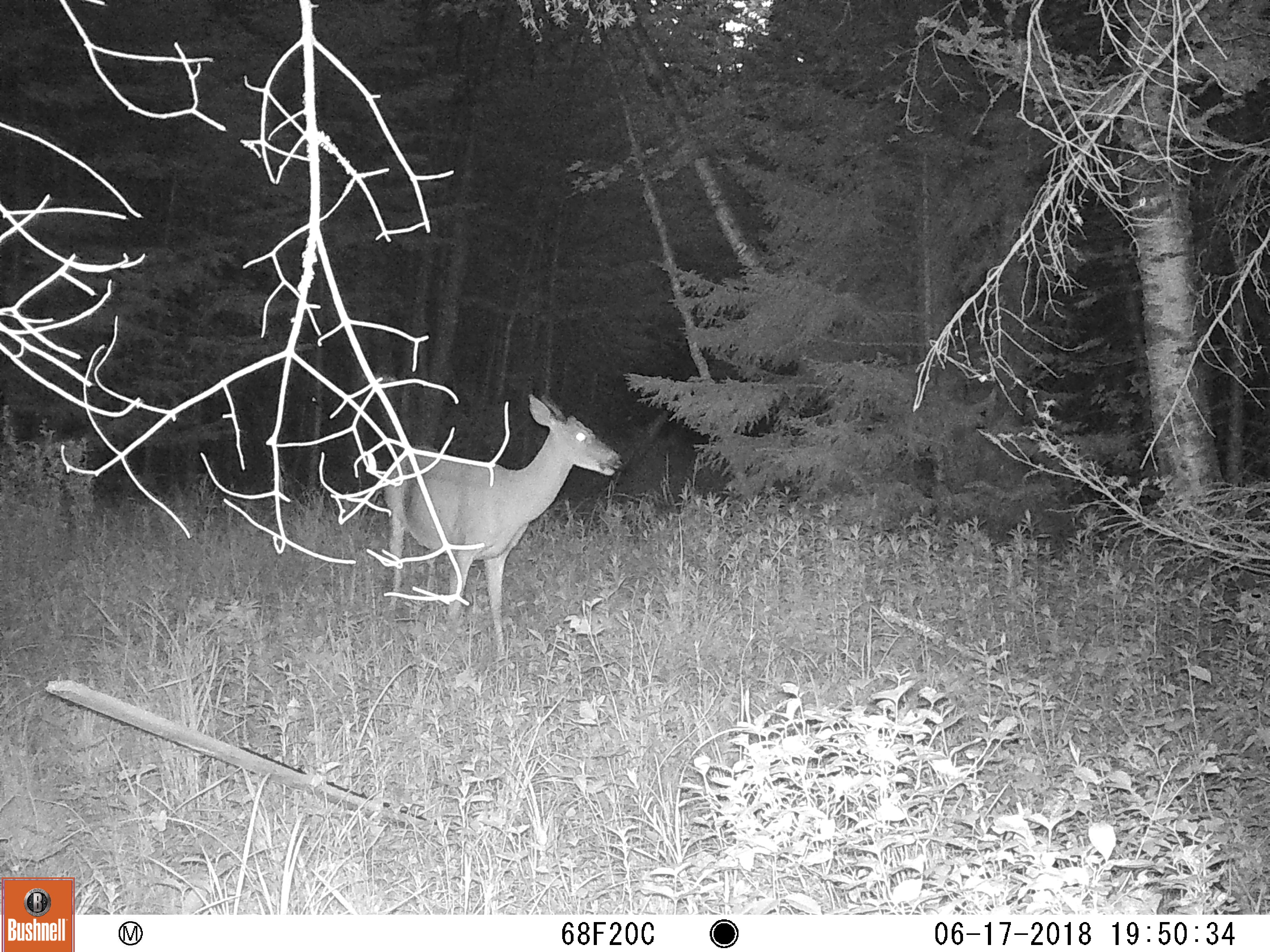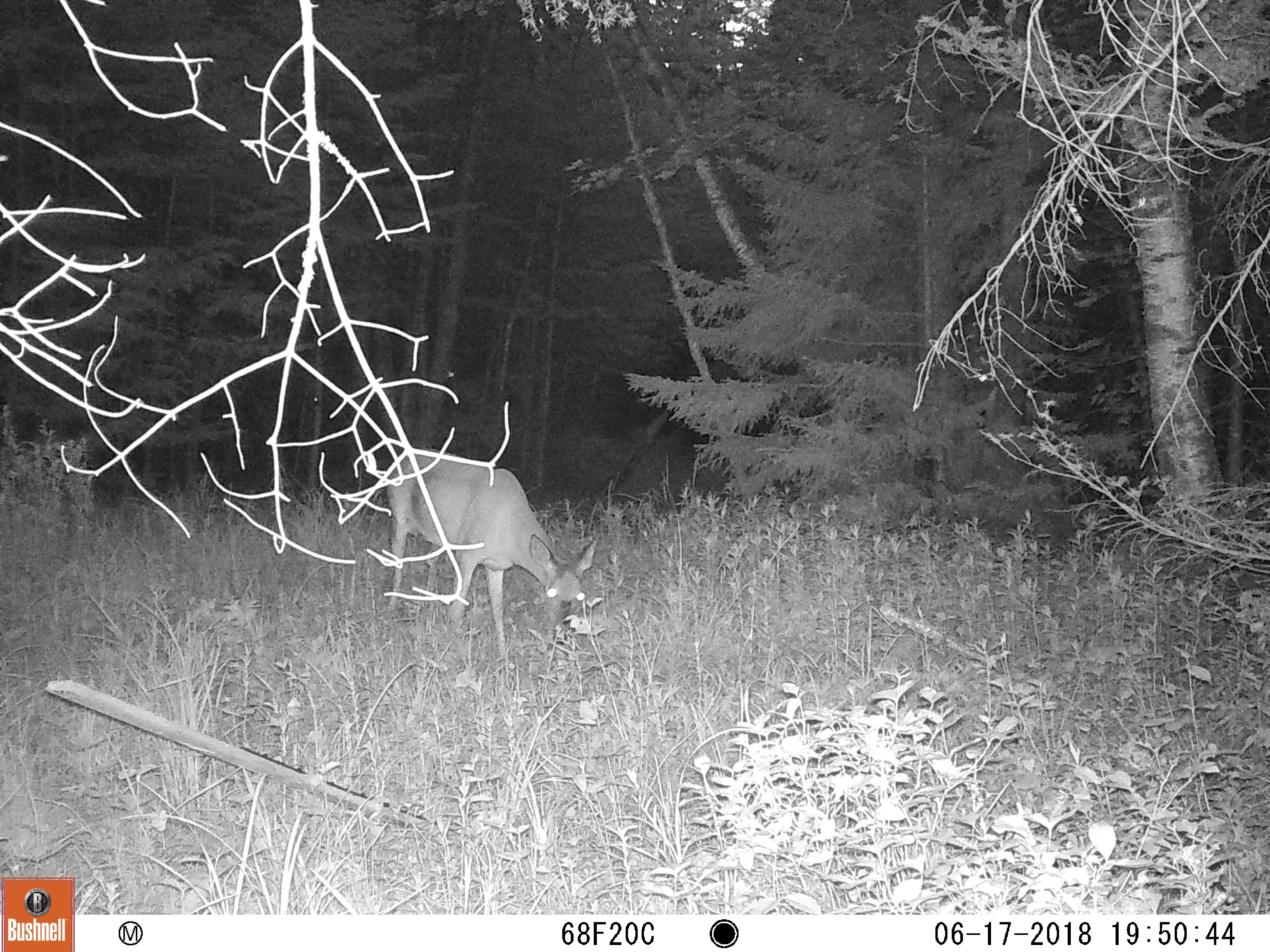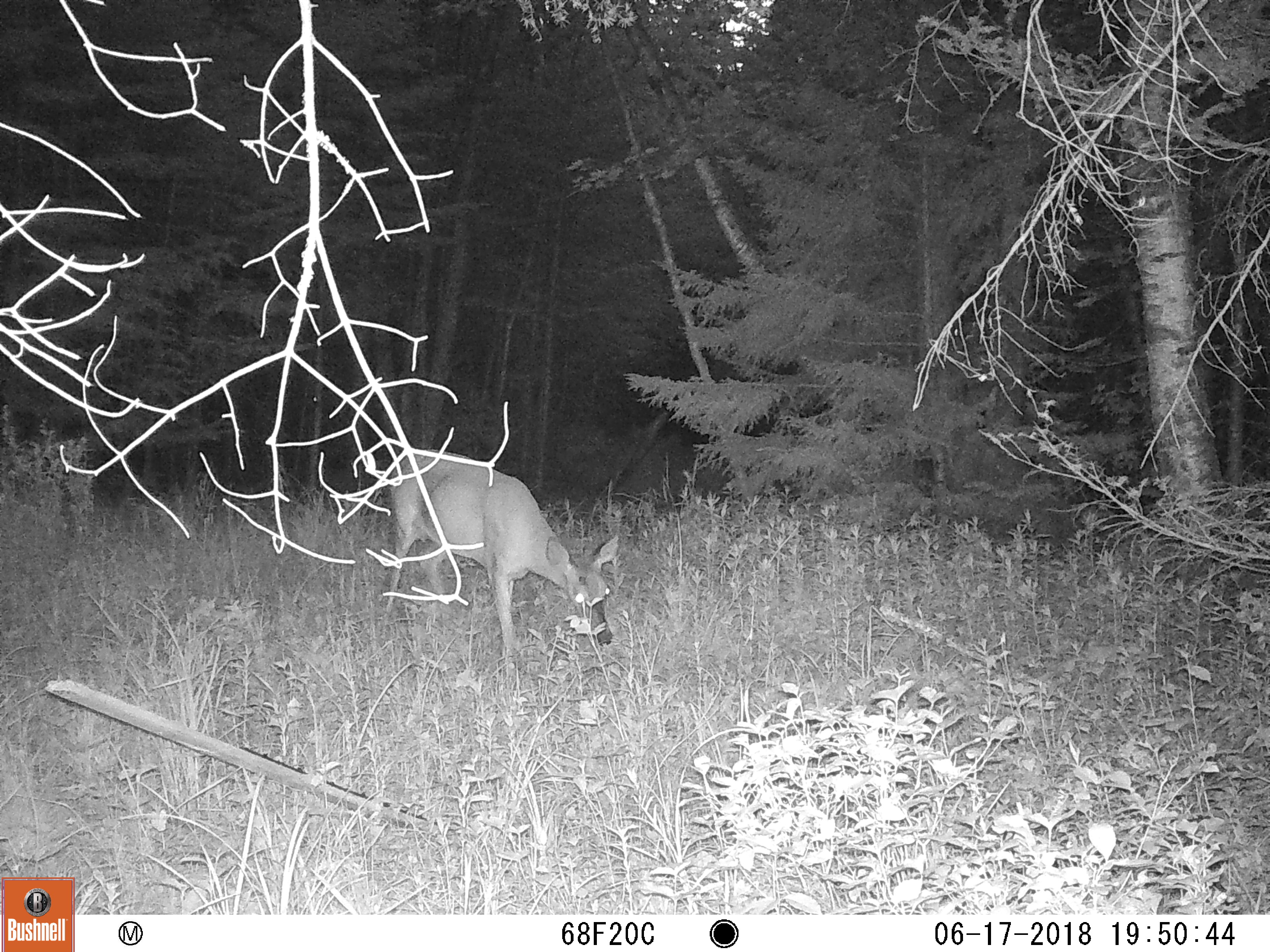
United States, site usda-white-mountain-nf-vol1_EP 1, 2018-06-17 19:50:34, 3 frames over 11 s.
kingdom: Animalia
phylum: Chordata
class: Mammalia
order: Artiodactyla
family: Cervidae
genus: Odocoileus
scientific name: Odocoileus virginianus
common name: white-tailed deer